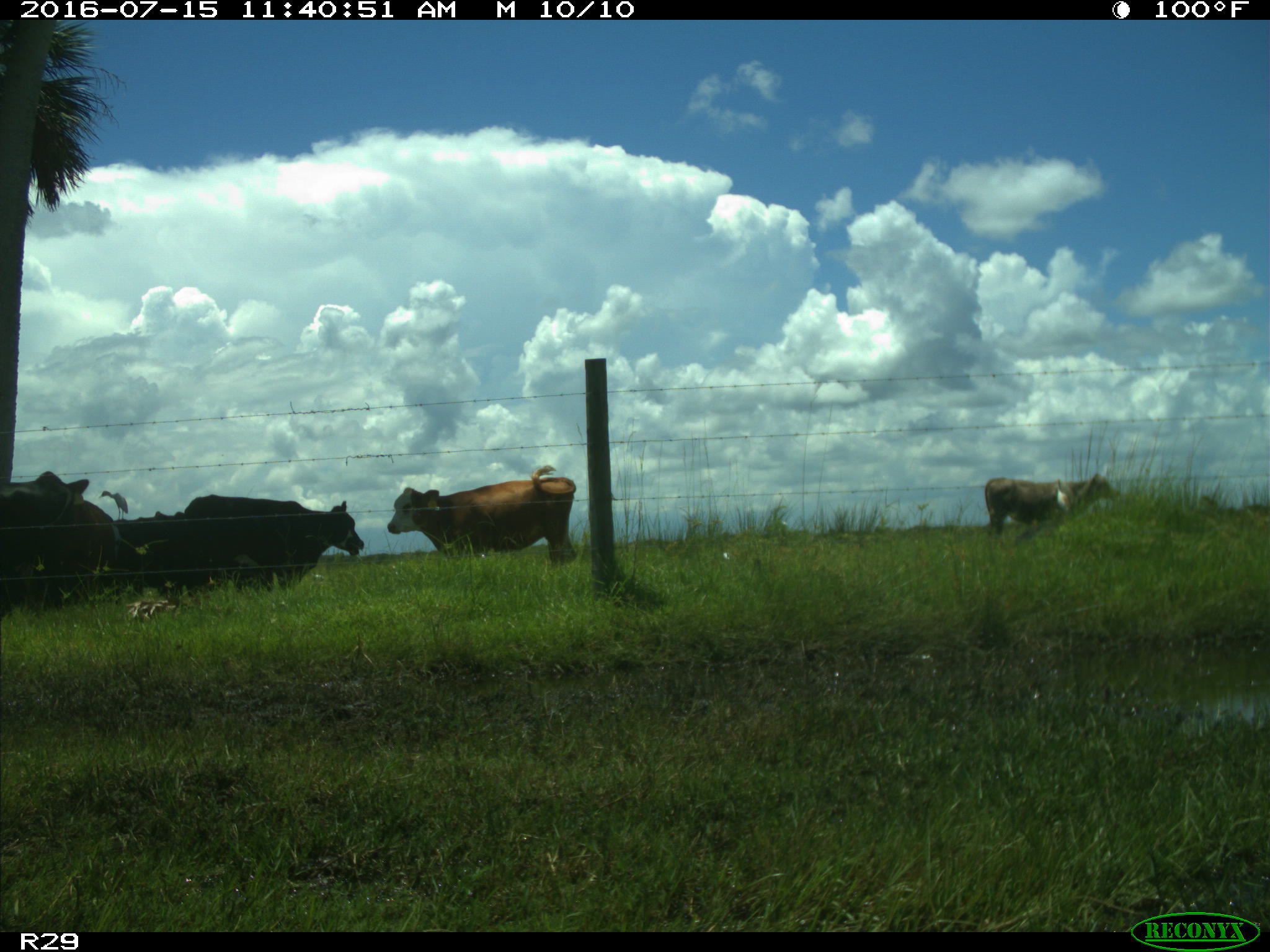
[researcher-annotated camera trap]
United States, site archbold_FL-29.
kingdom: Animalia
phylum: Chordata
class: Mammalia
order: Artiodactyla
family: Bovidae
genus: Bos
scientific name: Bos taurus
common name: domestic cow